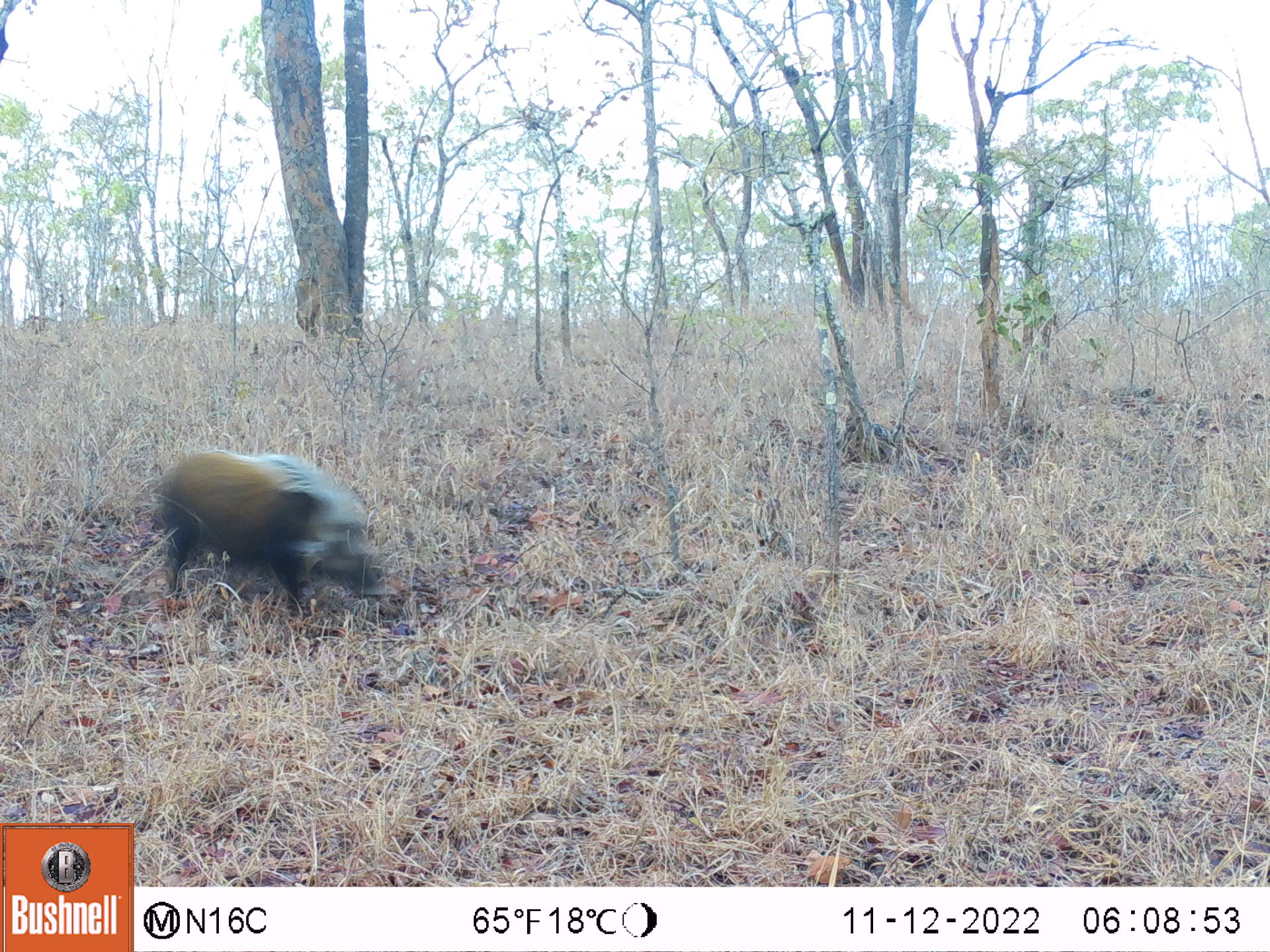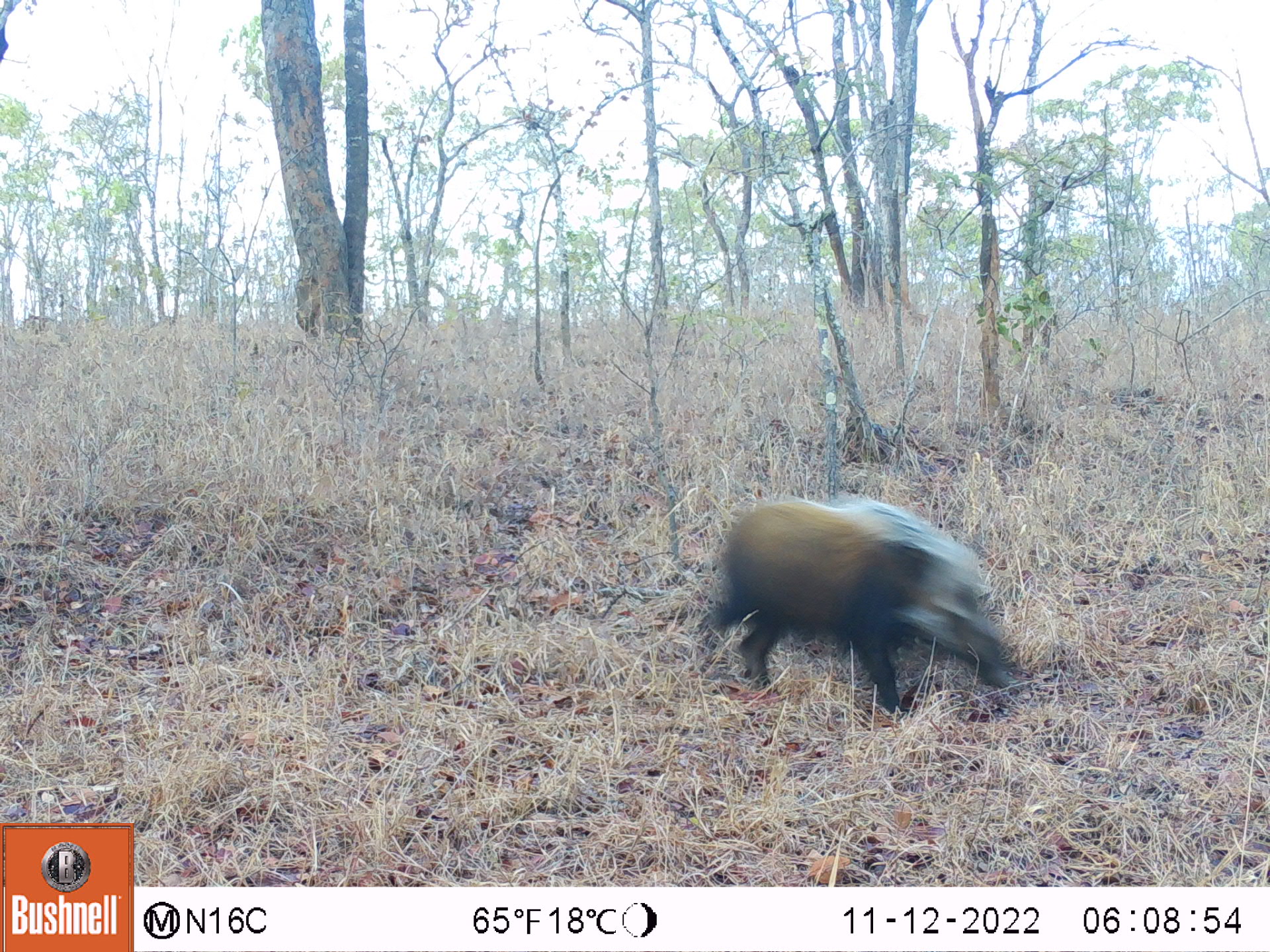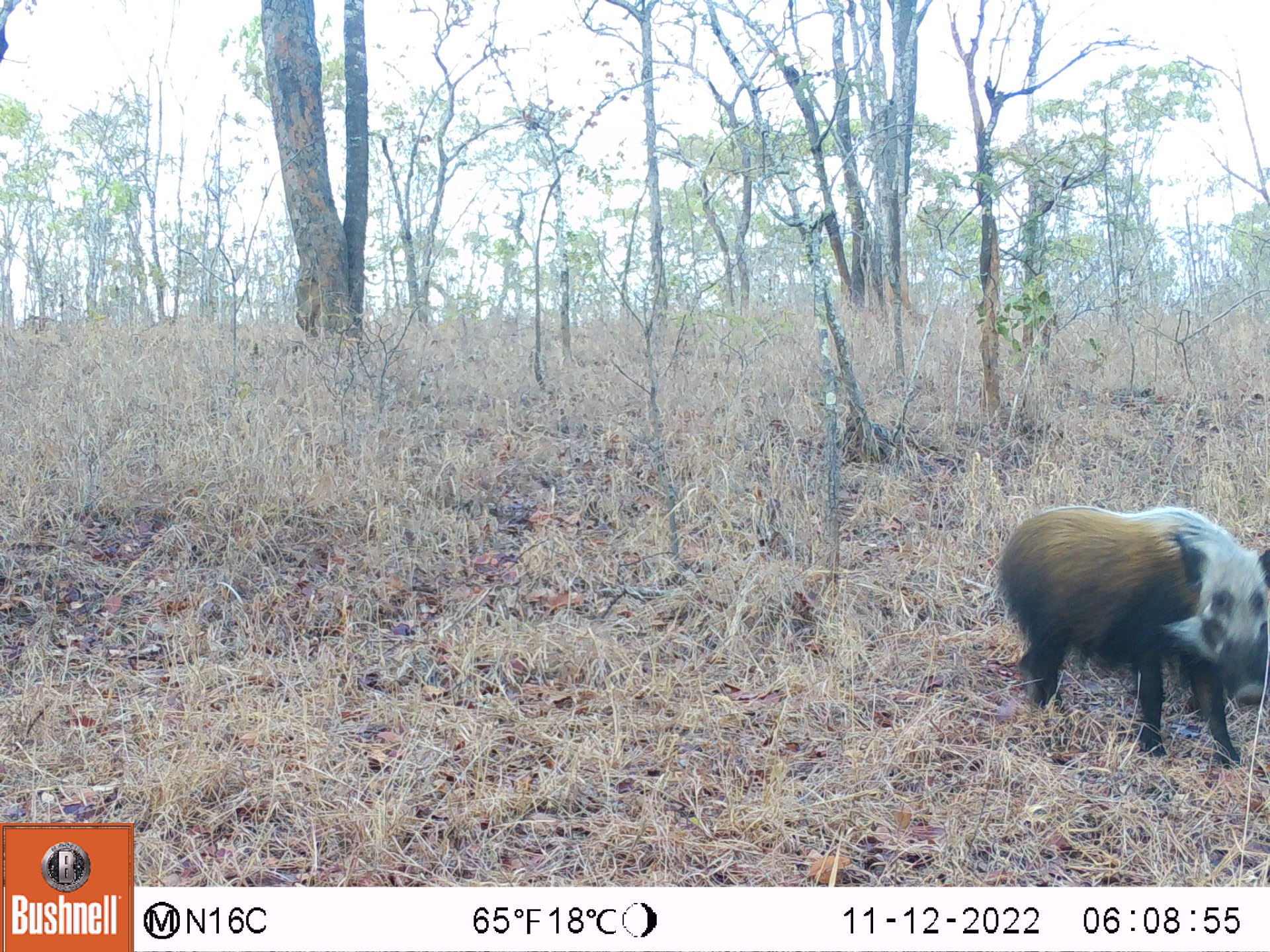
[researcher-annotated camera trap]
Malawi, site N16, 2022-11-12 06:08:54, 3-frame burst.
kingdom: Animalia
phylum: Chordata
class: Mammalia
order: Artiodactyla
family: Suidae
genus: Potamochoerus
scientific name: Potamochoerus larvatus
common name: bushpig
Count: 1.